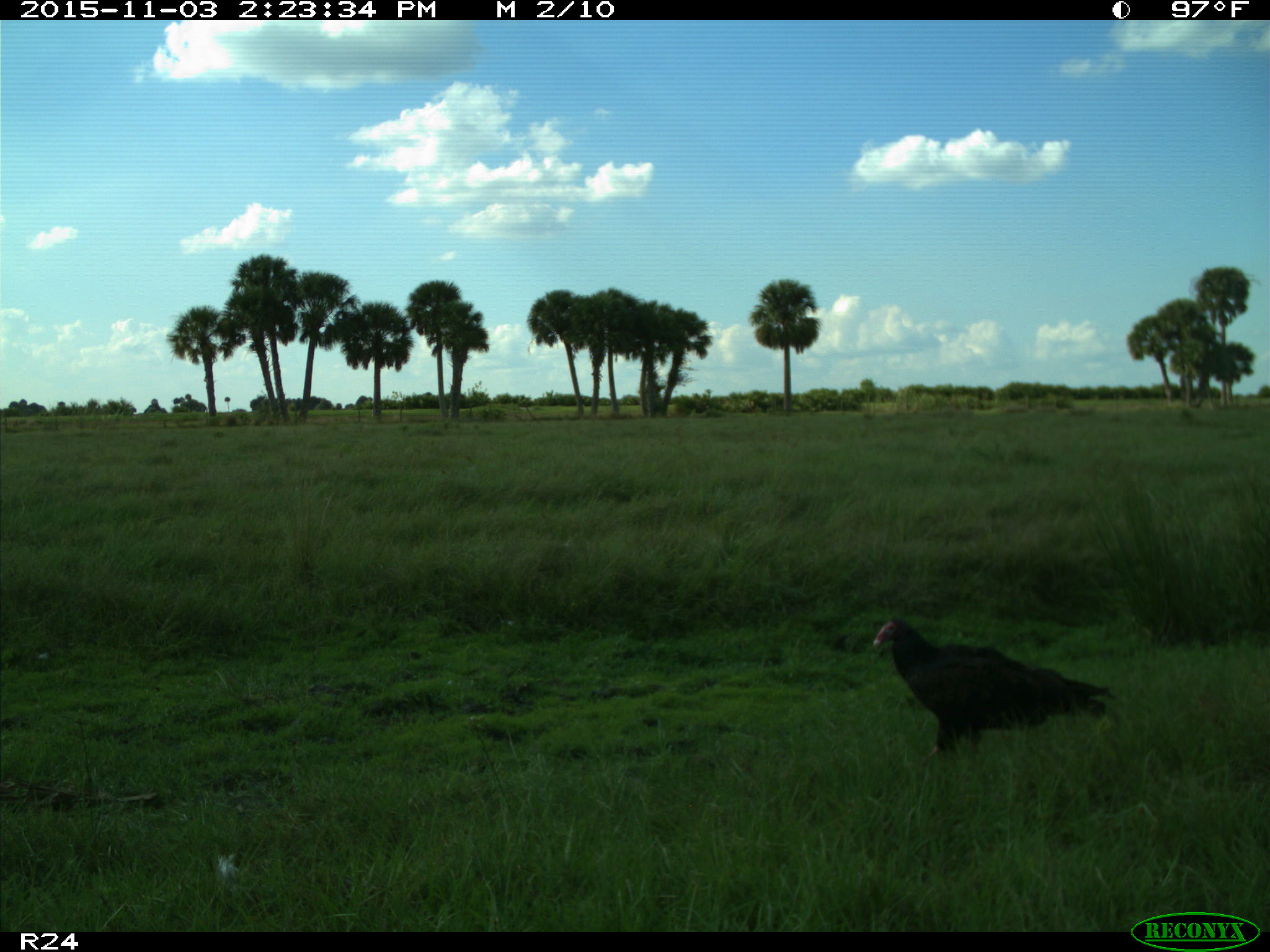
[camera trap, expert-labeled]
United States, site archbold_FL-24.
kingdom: Animalia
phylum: Chordata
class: Aves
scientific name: Aves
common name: birds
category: unidentified bird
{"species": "unidentified bird (birds) (Aves)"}